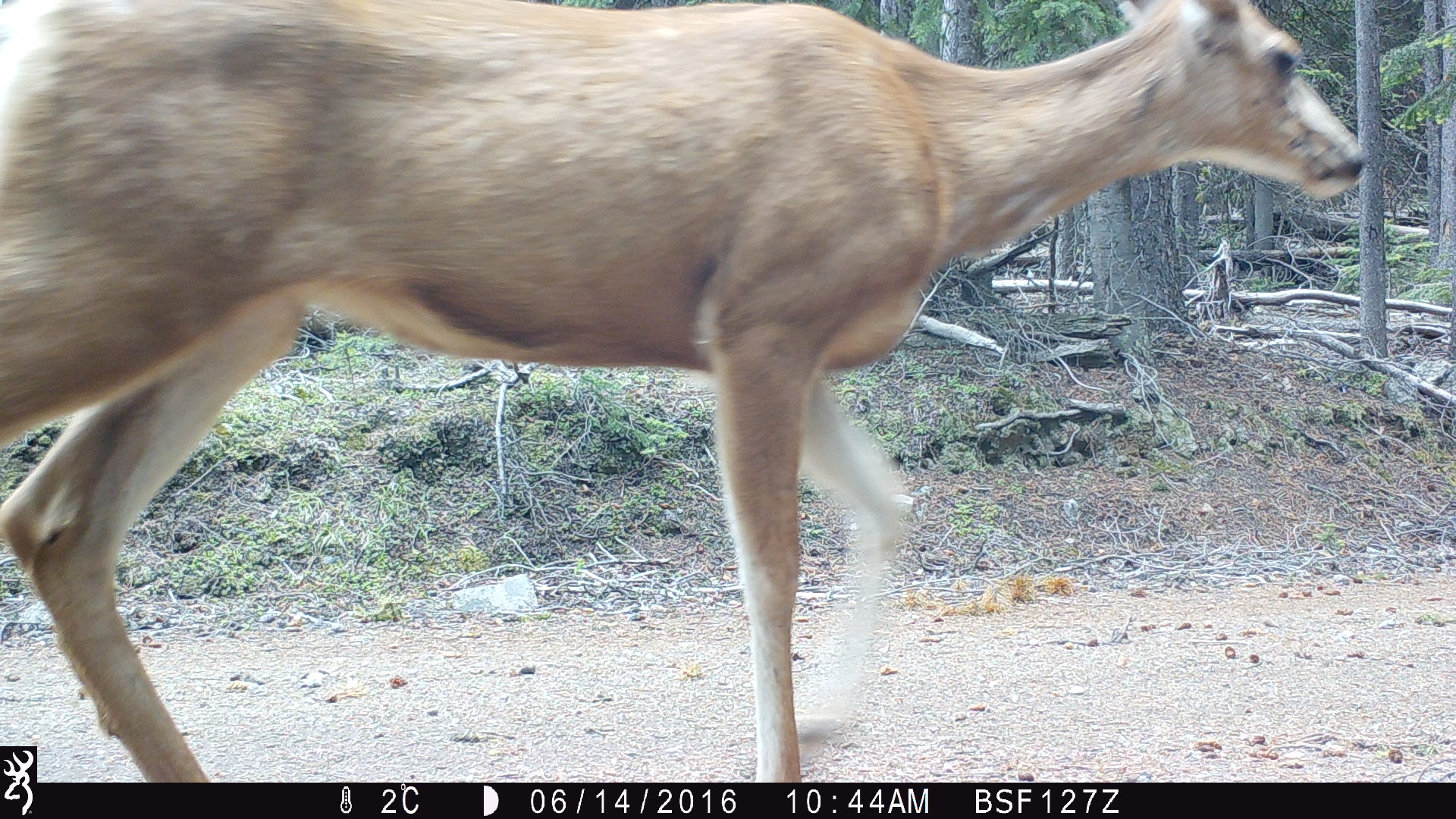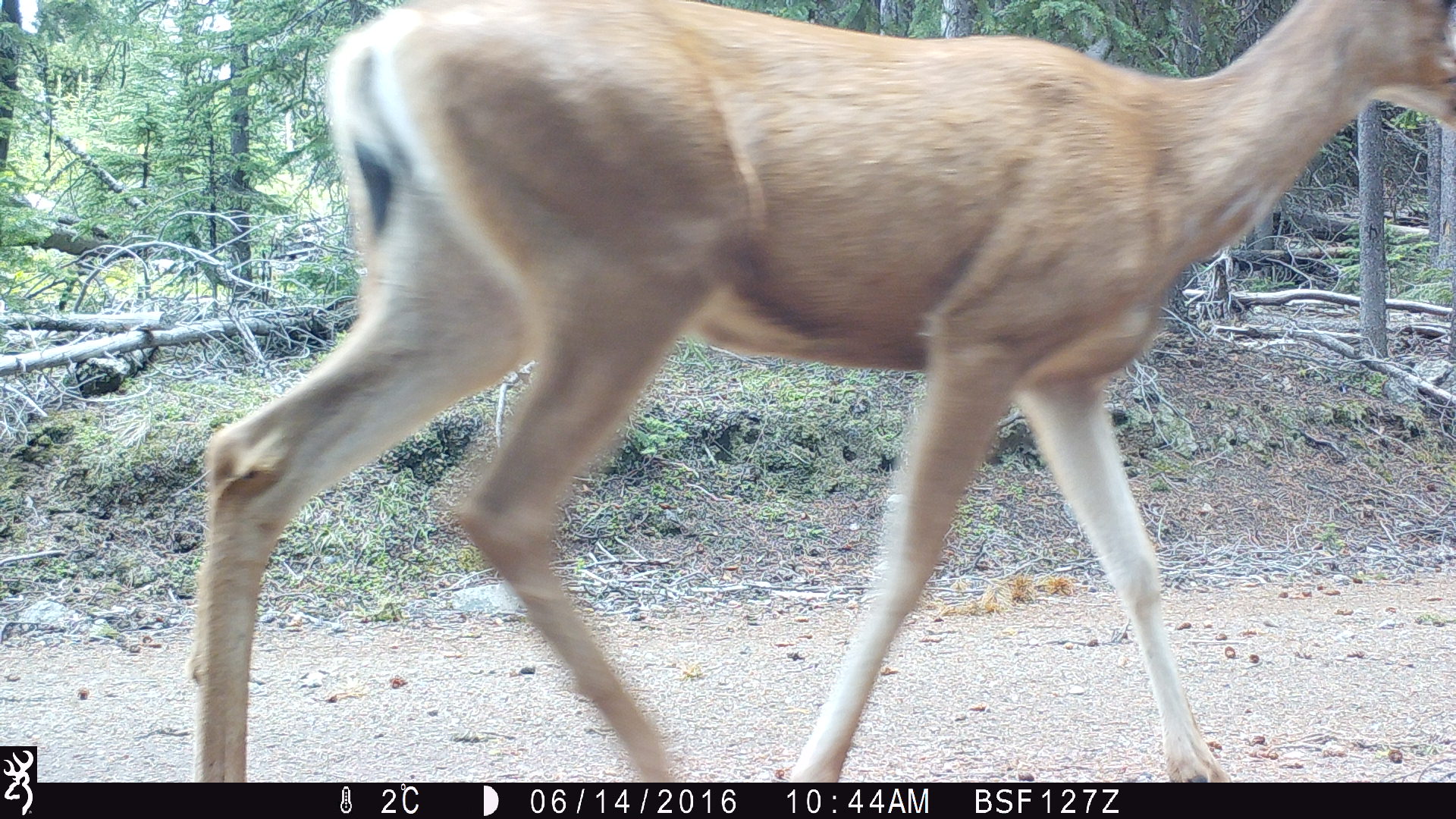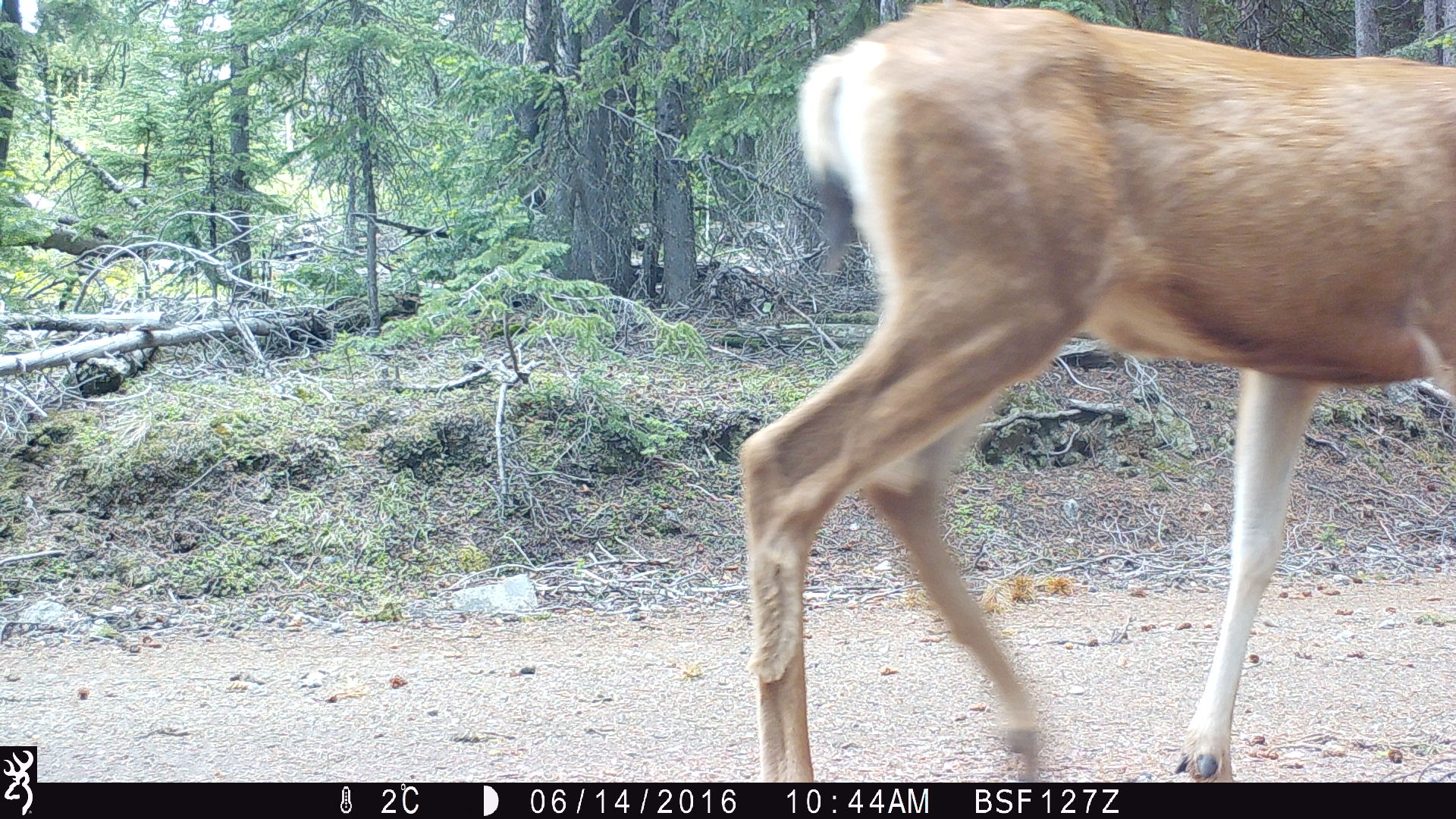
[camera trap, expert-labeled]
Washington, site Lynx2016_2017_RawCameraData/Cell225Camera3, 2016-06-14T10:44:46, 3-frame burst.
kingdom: Animalia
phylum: Chordata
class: Mammalia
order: Artiodactyla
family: Cervidae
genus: Odocoileus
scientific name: Odocoileus hemionus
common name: mule deer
Odocoileus hemionus (mule deer). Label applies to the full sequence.